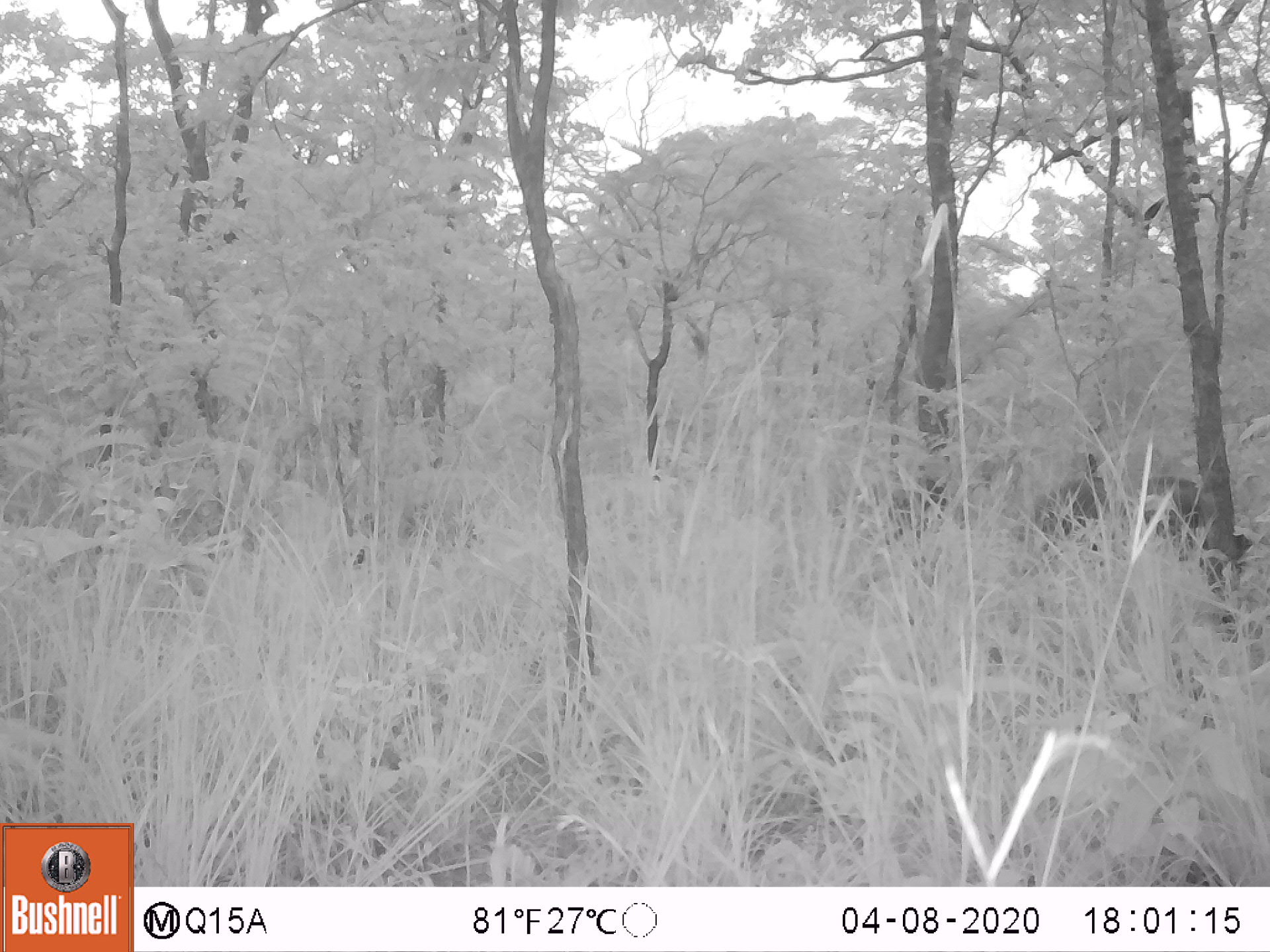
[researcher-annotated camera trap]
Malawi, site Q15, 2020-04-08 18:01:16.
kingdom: Animalia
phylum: Chordata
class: Mammalia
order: Artiodactyla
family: Suidae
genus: Potamochoerus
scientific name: Potamochoerus larvatus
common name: bushpig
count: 1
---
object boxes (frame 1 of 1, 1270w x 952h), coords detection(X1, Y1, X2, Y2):
bushpig: detection(1017, 475, 1250, 600)